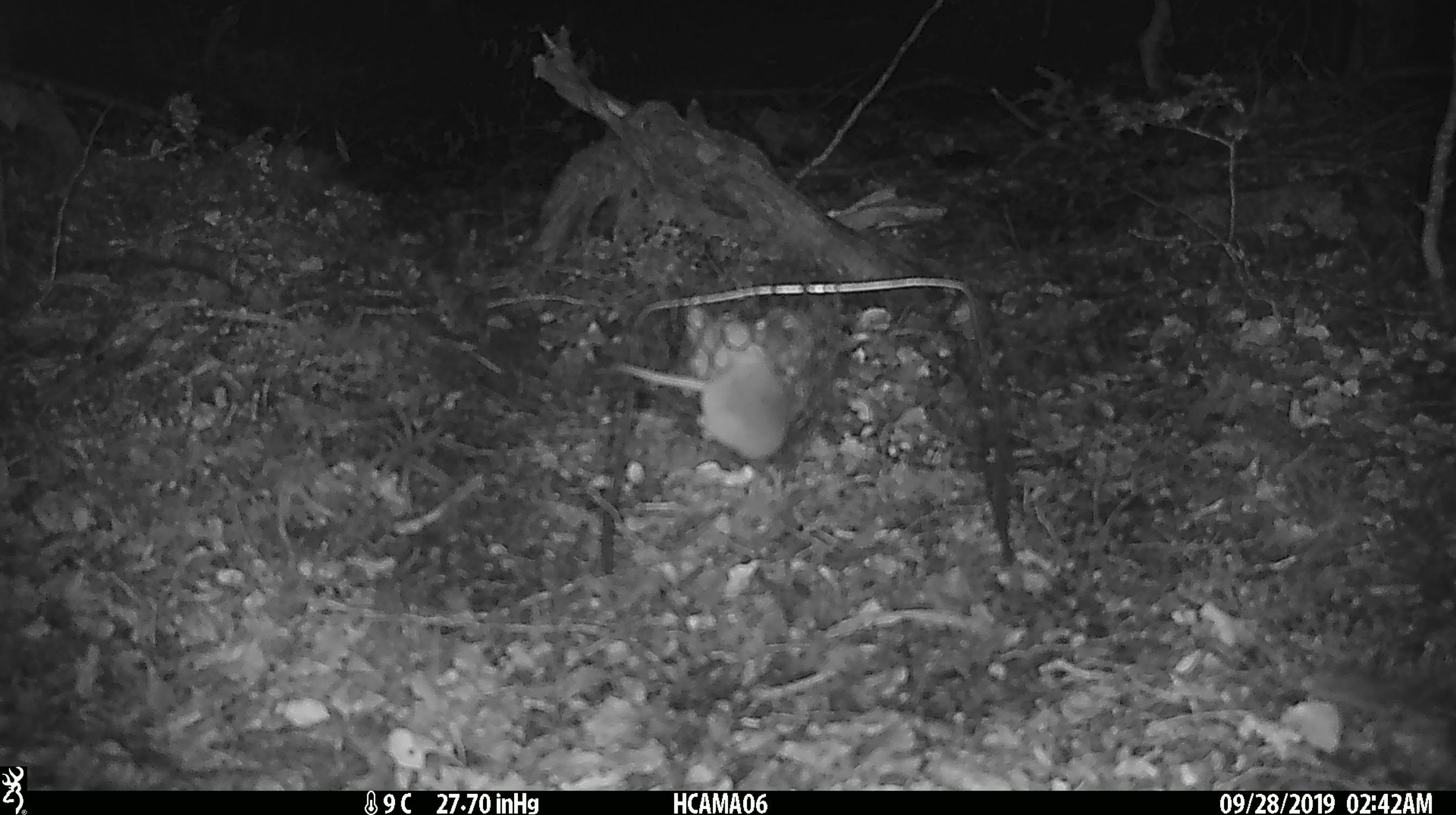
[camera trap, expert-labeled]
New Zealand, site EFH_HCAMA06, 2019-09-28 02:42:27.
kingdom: Animalia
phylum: Chordata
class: Mammalia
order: Rodentia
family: Muridae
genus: Mus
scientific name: Mus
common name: mouse